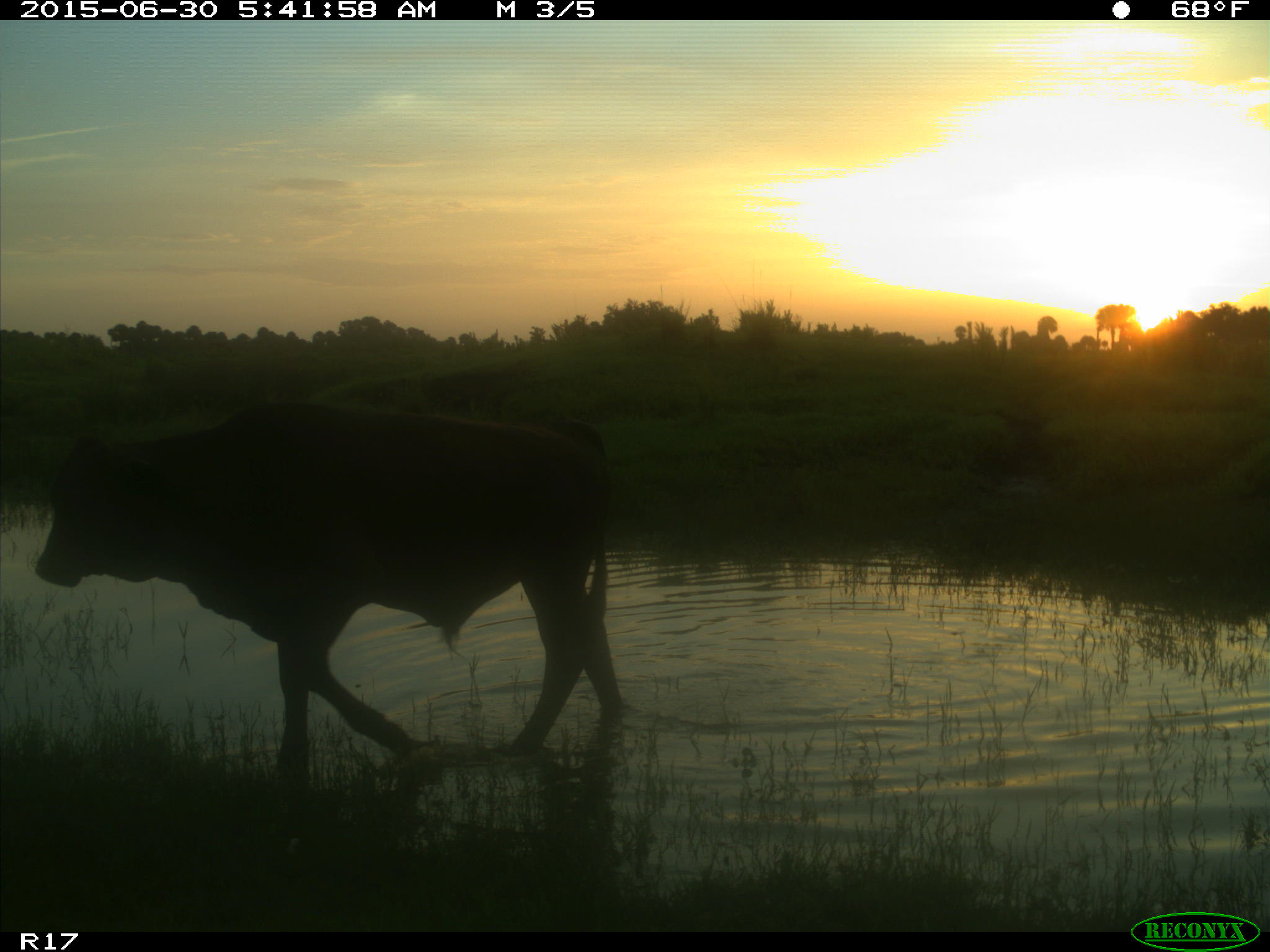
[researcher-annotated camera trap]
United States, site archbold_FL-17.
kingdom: Animalia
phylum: Chordata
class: Mammalia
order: Artiodactyla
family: Bovidae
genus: Bos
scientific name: Bos taurus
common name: domestic cow